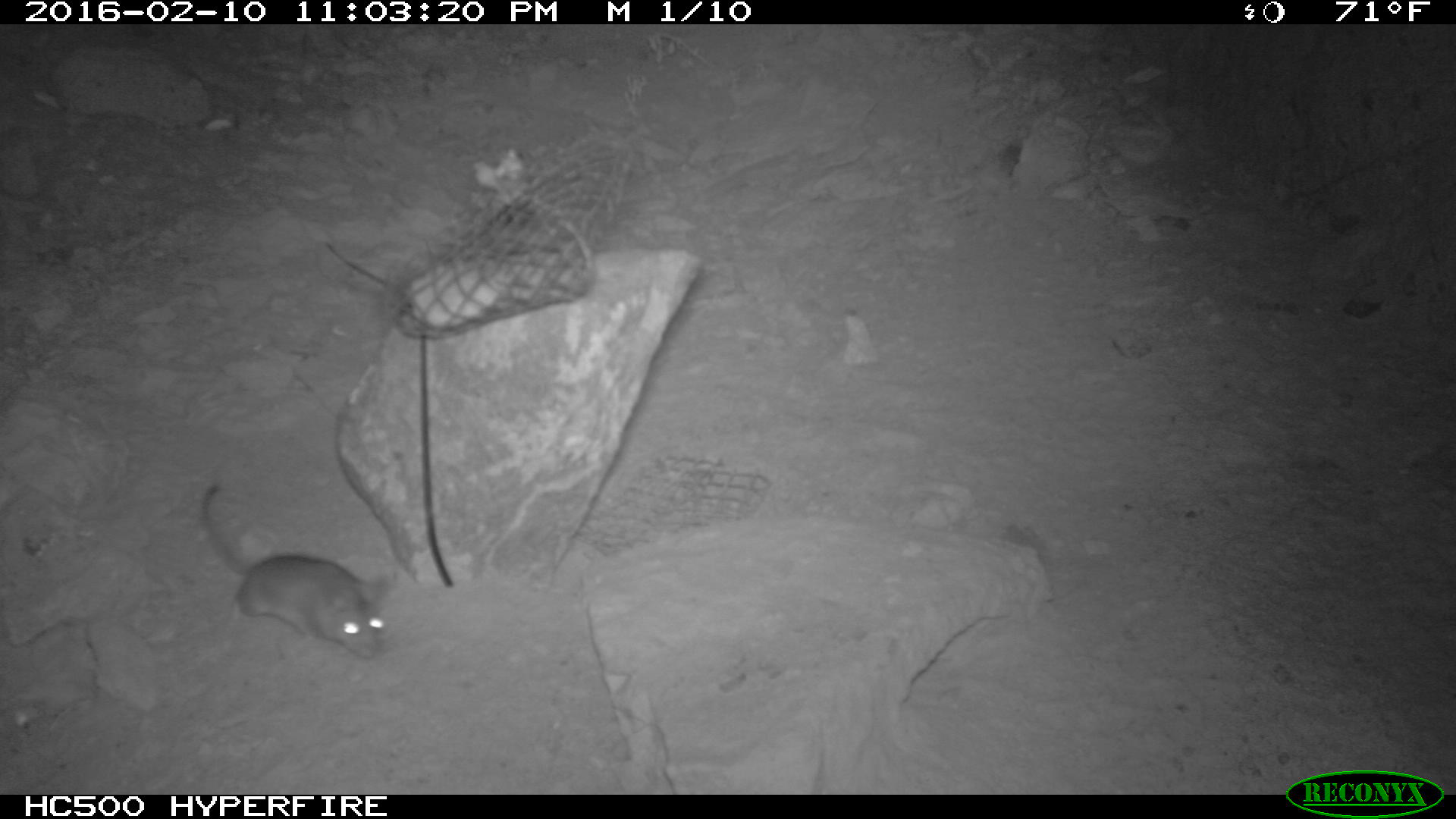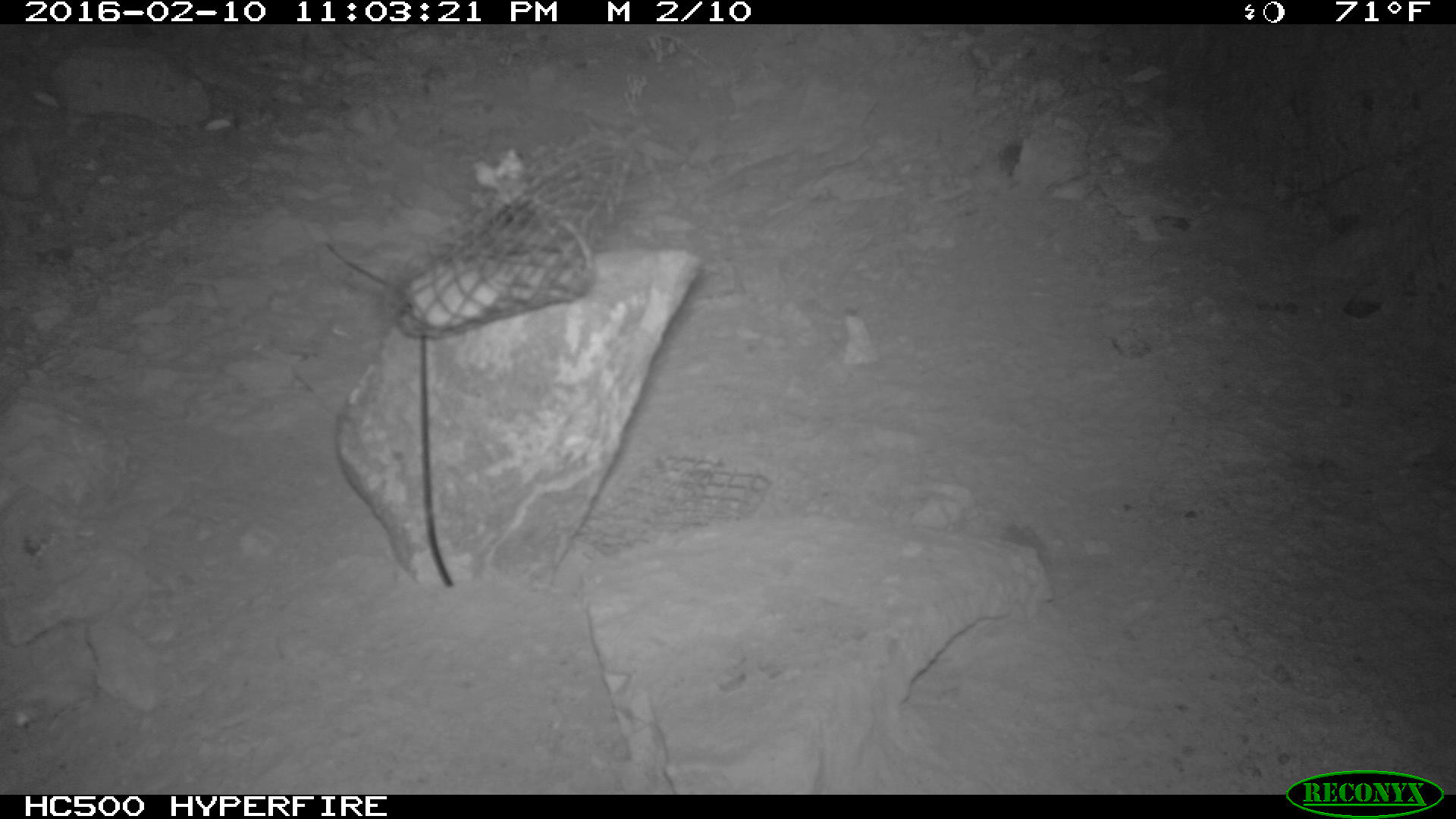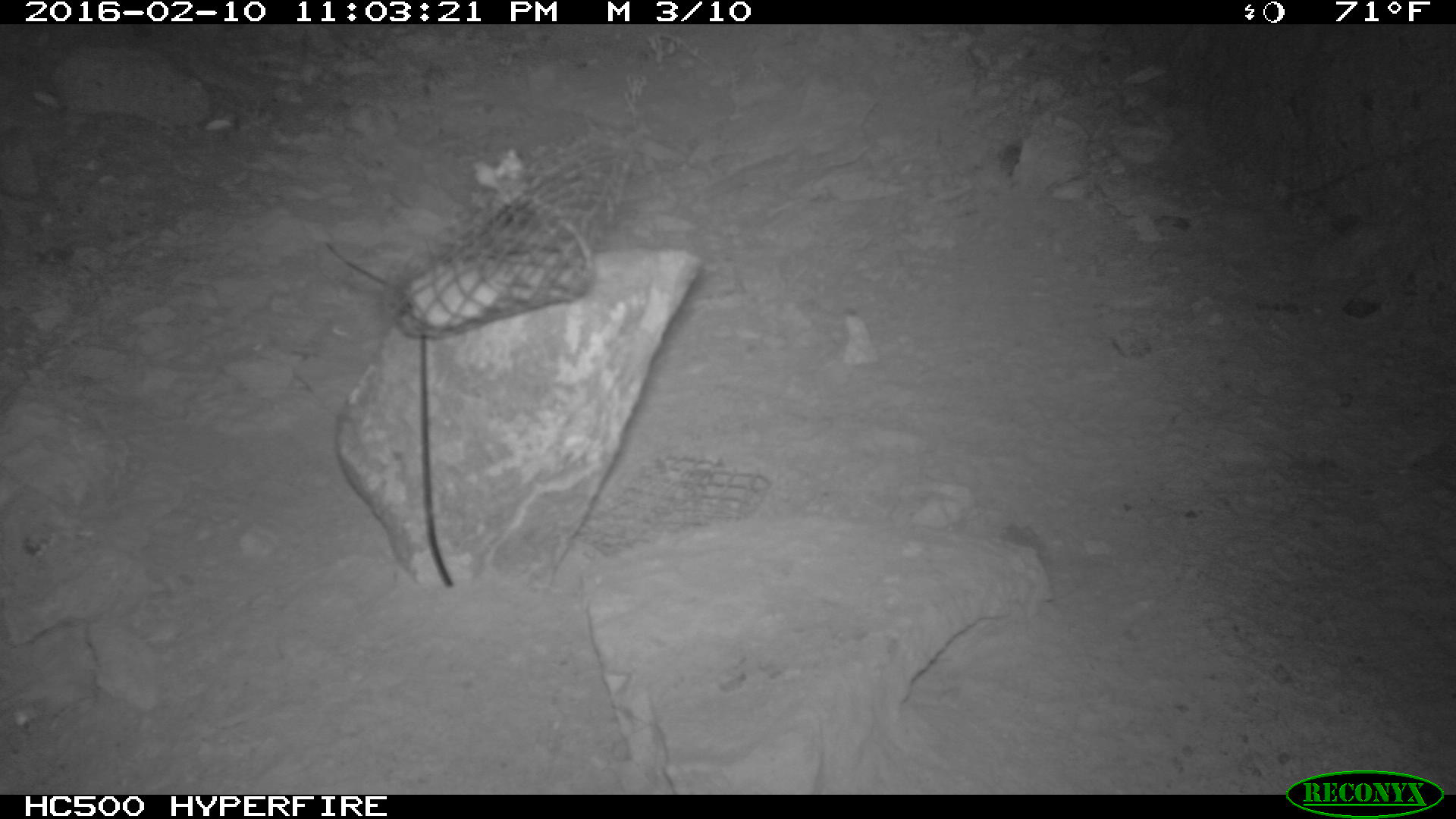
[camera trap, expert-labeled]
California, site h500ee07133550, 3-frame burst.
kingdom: Animalia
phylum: Chordata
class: Mammalia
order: Rodentia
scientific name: Rodentia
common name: rodent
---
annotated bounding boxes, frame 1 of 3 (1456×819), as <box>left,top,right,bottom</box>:
rodent: <box>200,479,392,656</box>